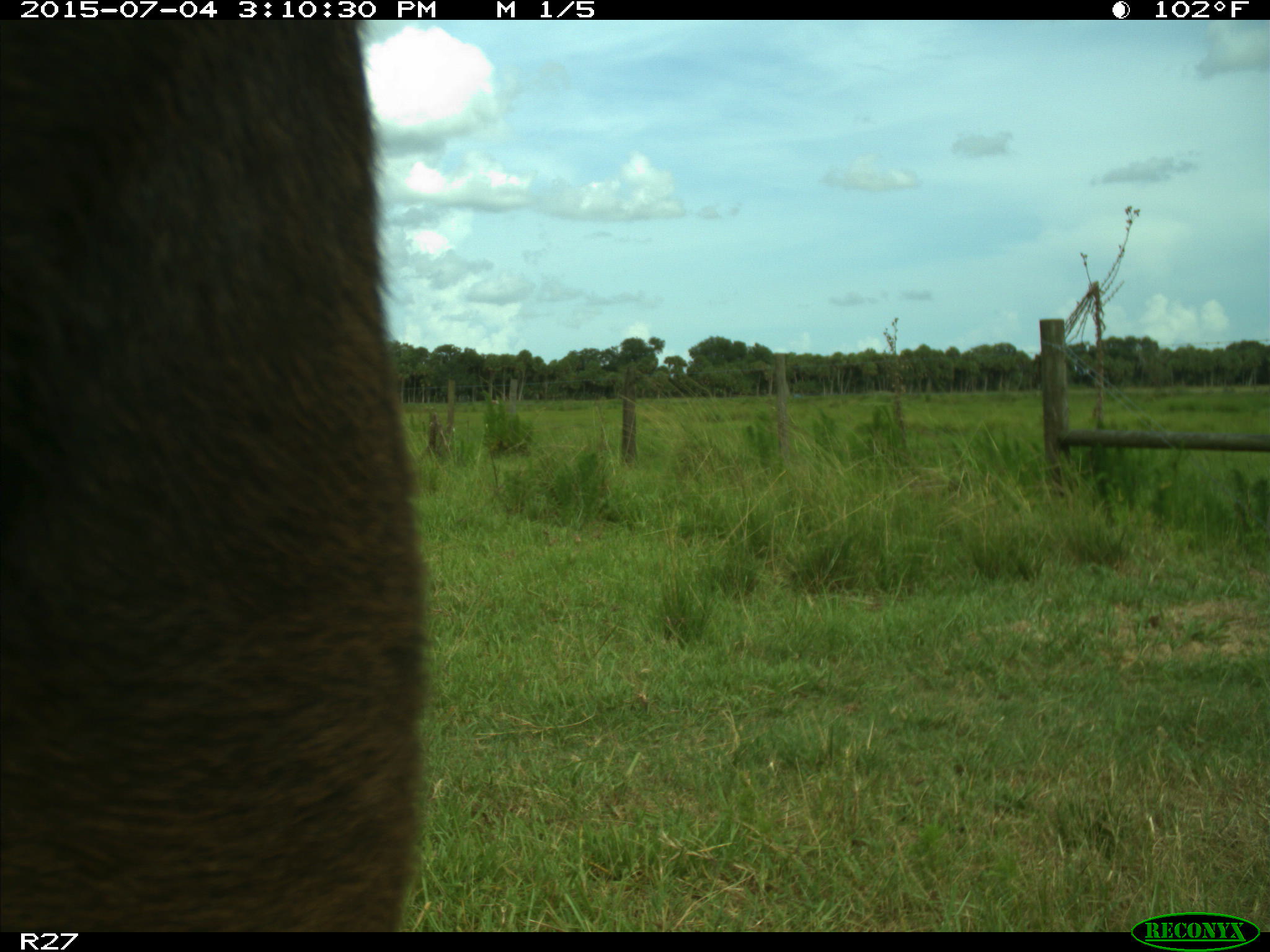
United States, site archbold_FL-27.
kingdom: Animalia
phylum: Chordata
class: Mammalia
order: Artiodactyla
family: Bovidae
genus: Bos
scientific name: Bos taurus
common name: domestic cow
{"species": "Bos taurus (domestic cow)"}